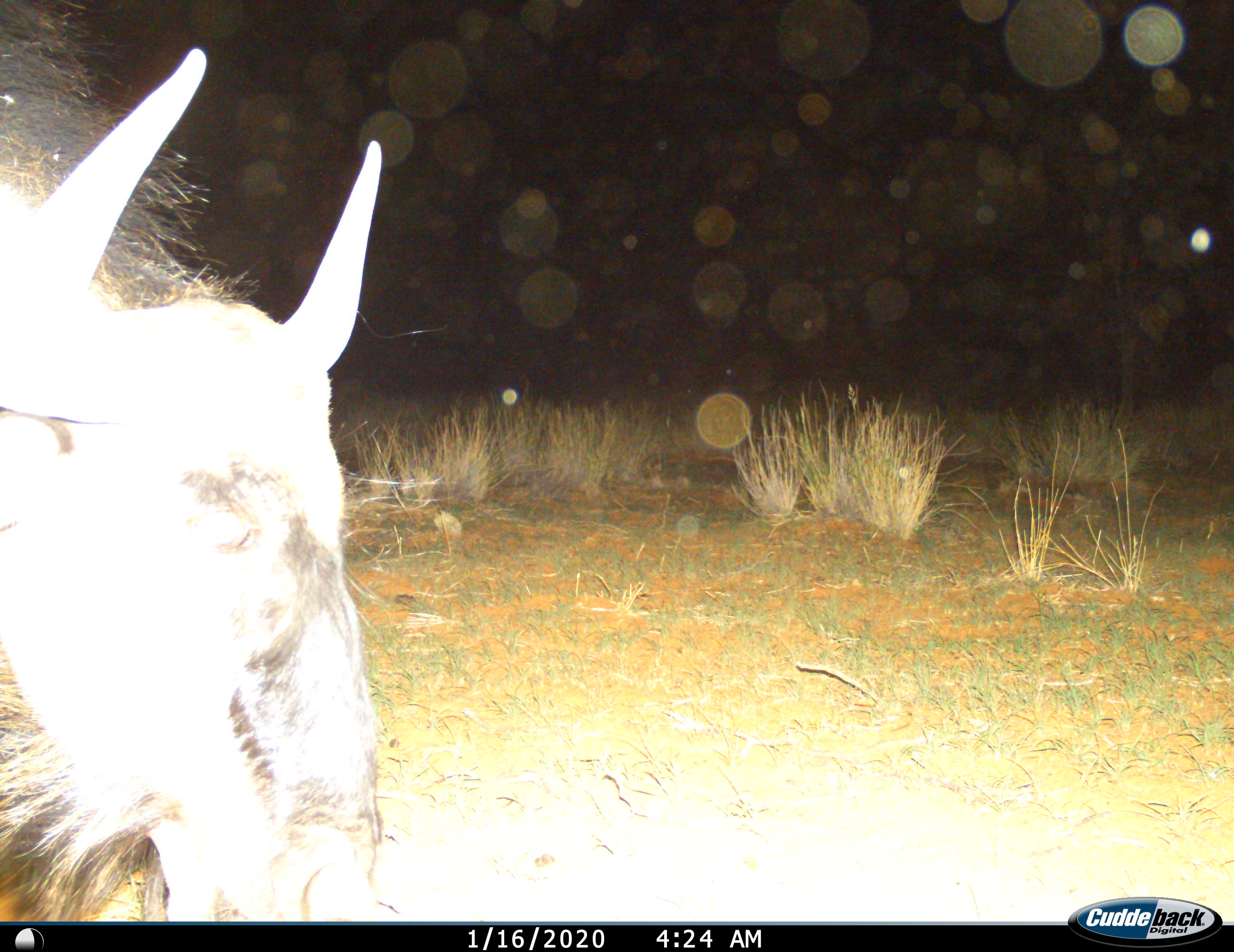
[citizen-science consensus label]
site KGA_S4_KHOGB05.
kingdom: Animalia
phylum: Chordata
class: Mammalia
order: Artiodactyla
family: Bovidae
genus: Connochaetes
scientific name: Connochaetes taurinus taurinus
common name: blue wildebeest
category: wildebeestblue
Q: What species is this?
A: Wildebeestblue (blue wildebeest) (Connochaetes taurinus taurinus).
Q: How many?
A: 1.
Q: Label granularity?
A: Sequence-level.